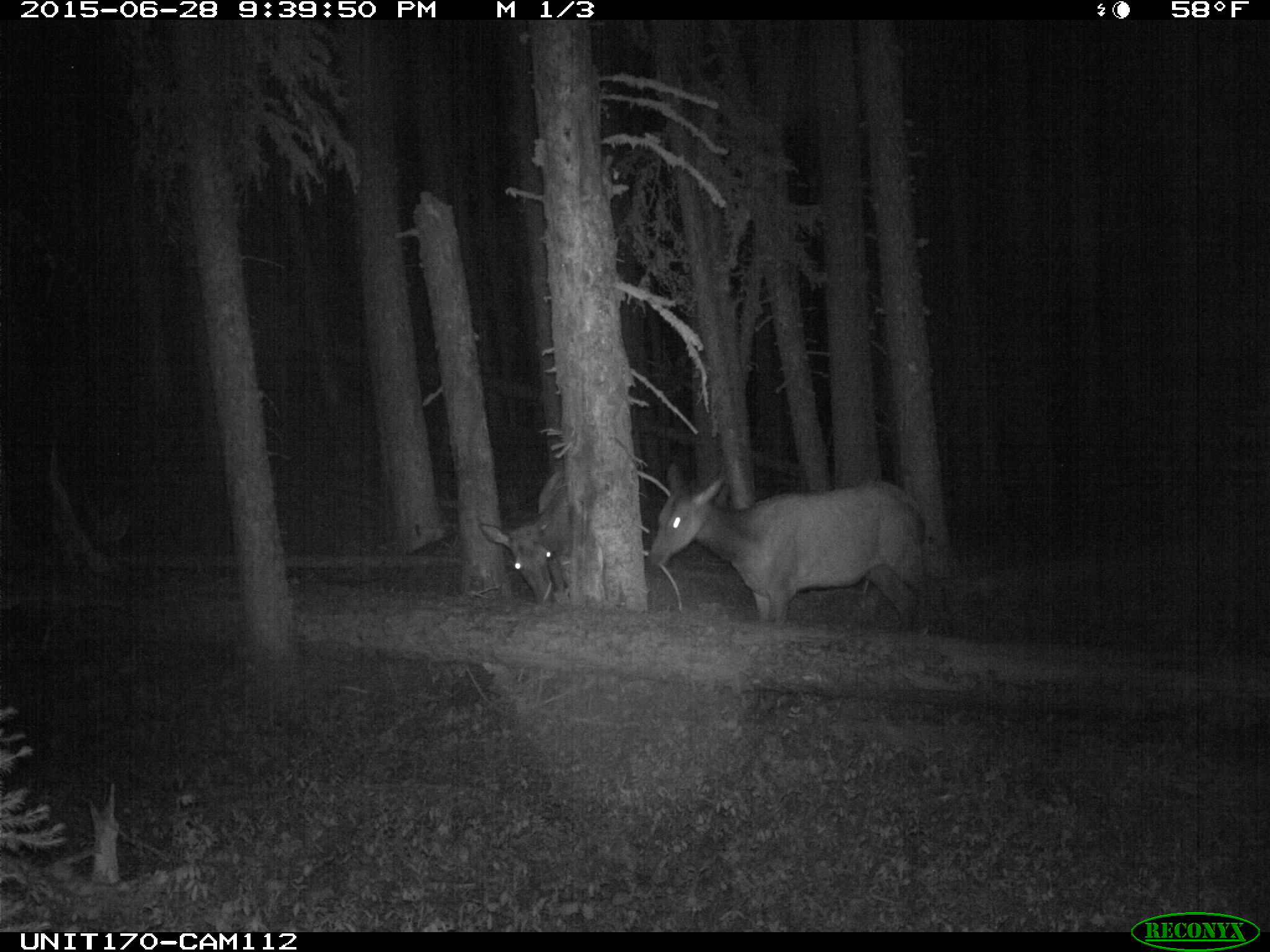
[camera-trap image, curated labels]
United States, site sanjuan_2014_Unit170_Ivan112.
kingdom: Animalia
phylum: Chordata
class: Mammalia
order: Artiodactyla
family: Cervidae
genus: Cervus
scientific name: Cervus elaphus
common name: red deer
Cervus elaphus (red deer).